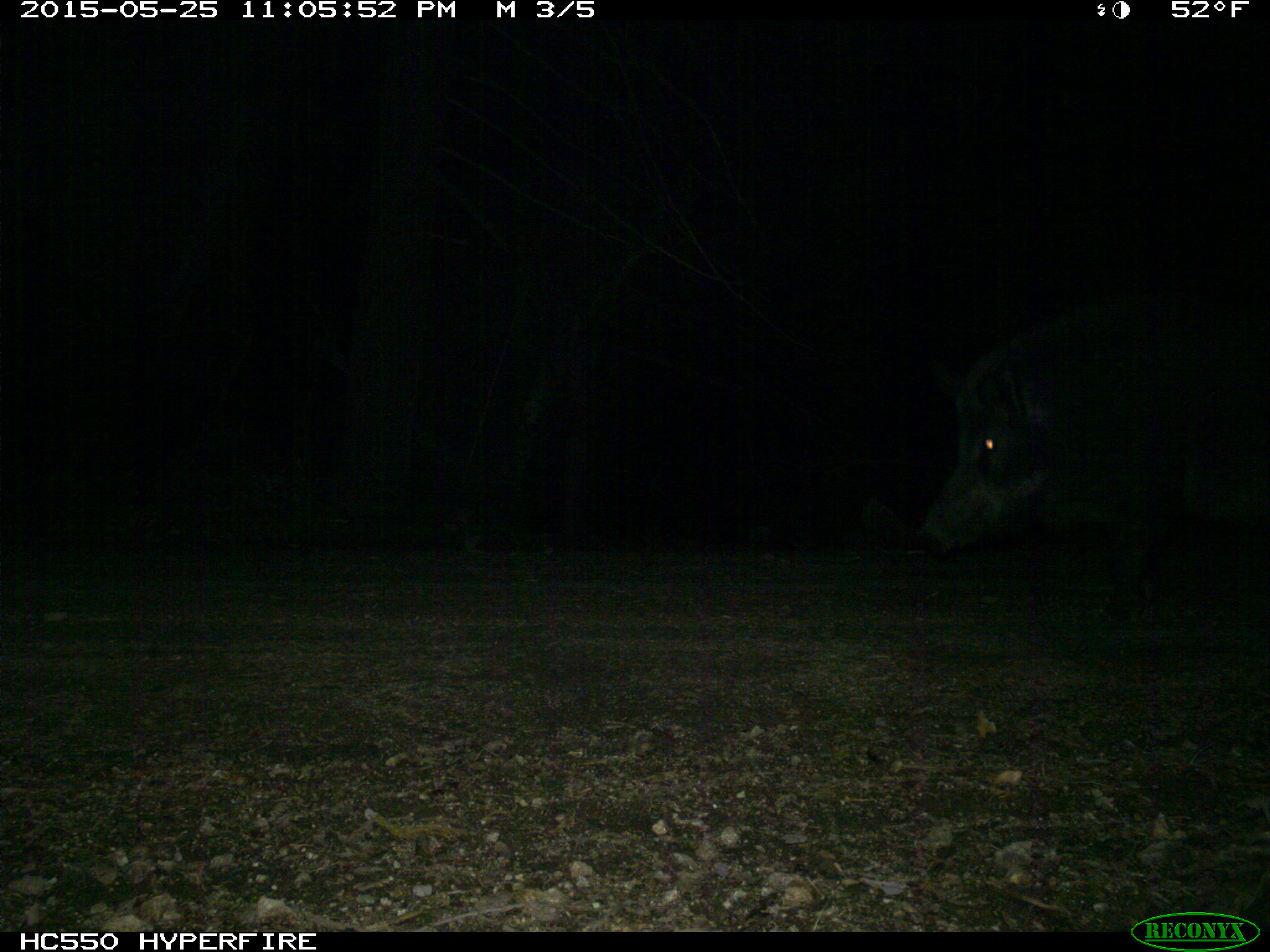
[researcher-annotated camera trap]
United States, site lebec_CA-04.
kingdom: Animalia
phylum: Chordata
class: Mammalia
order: Artiodactyla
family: Suidae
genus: Sus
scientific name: Sus scrofa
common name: wild boar